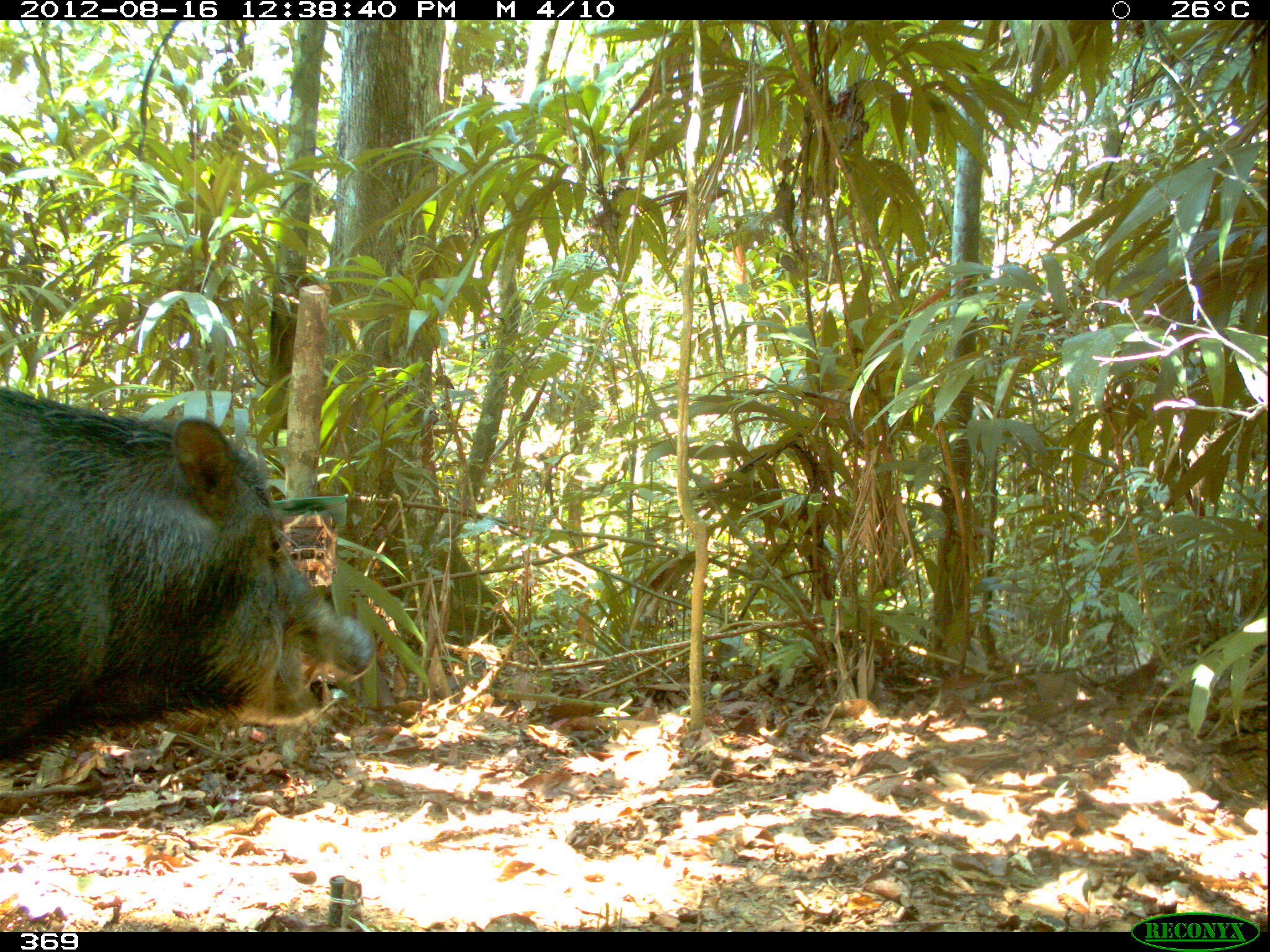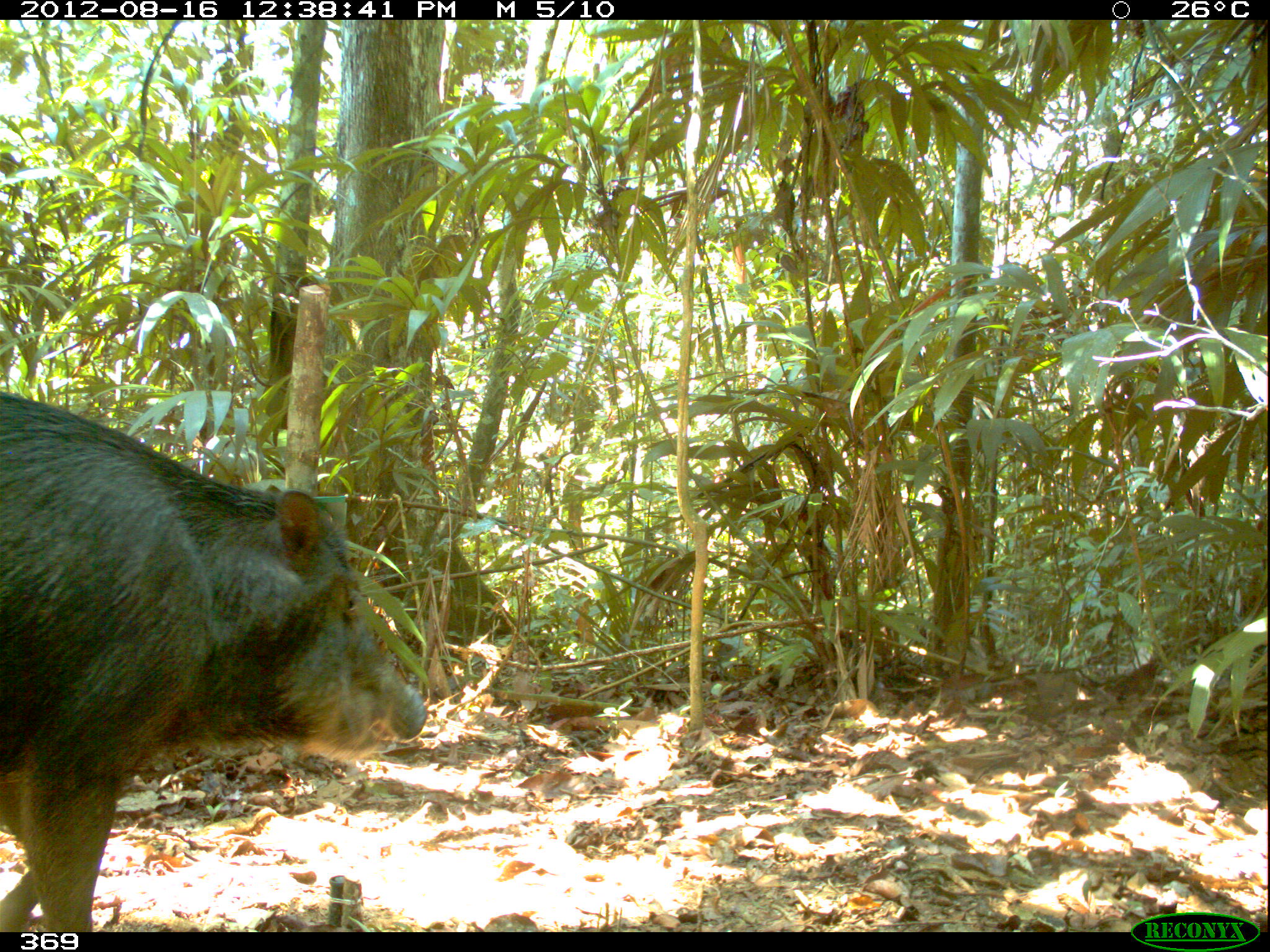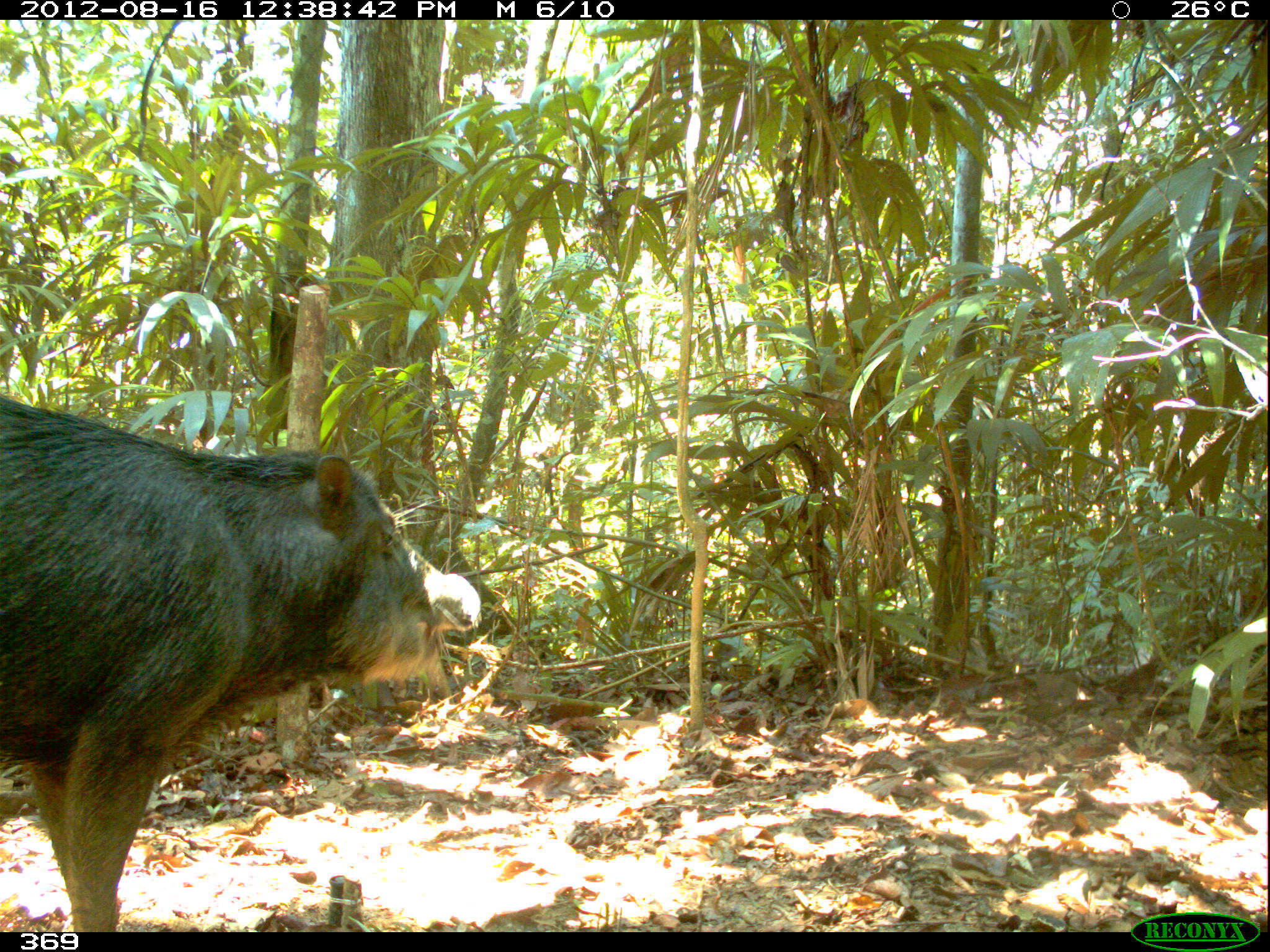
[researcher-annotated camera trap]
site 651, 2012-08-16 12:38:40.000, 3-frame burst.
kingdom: Animalia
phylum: Chordata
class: Mammalia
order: Artiodactyla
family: Tayassuidae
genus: Tayassu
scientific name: Tayassu pecari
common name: white-lipped peccary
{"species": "Tayassu pecari (white-lipped peccary)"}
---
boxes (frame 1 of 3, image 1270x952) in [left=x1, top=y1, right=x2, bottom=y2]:
tayassu pecari: [left=0, top=385, right=375, bottom=770]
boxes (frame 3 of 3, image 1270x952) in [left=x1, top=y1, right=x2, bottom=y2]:
tayassu pecari: [left=0, top=396, right=479, bottom=931]